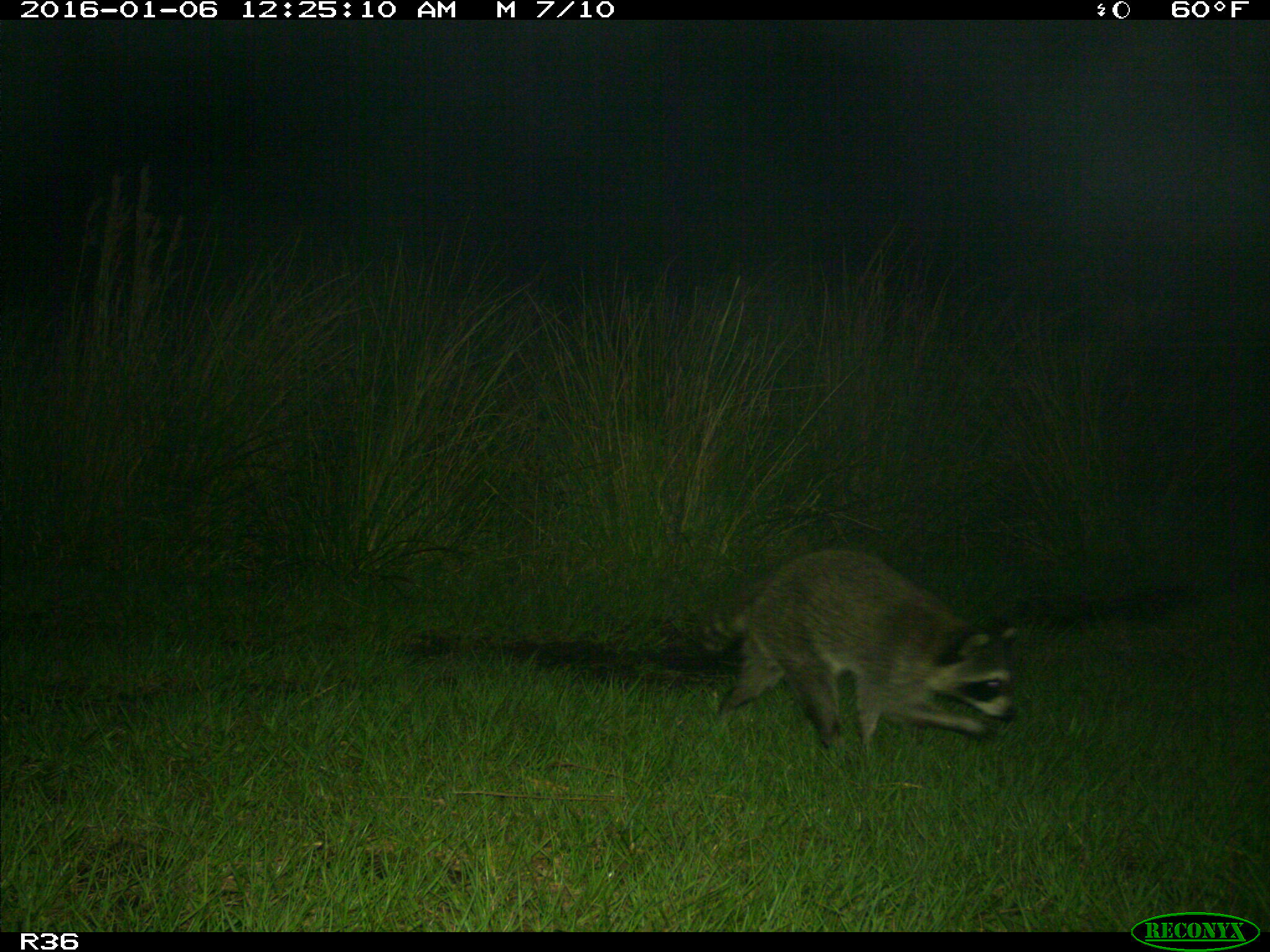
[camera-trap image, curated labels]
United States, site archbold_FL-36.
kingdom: Animalia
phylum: Chordata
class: Mammalia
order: Carnivora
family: Procyonidae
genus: Procyon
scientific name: Procyon lotor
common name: common raccoon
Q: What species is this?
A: Procyon lotor (common raccoon).